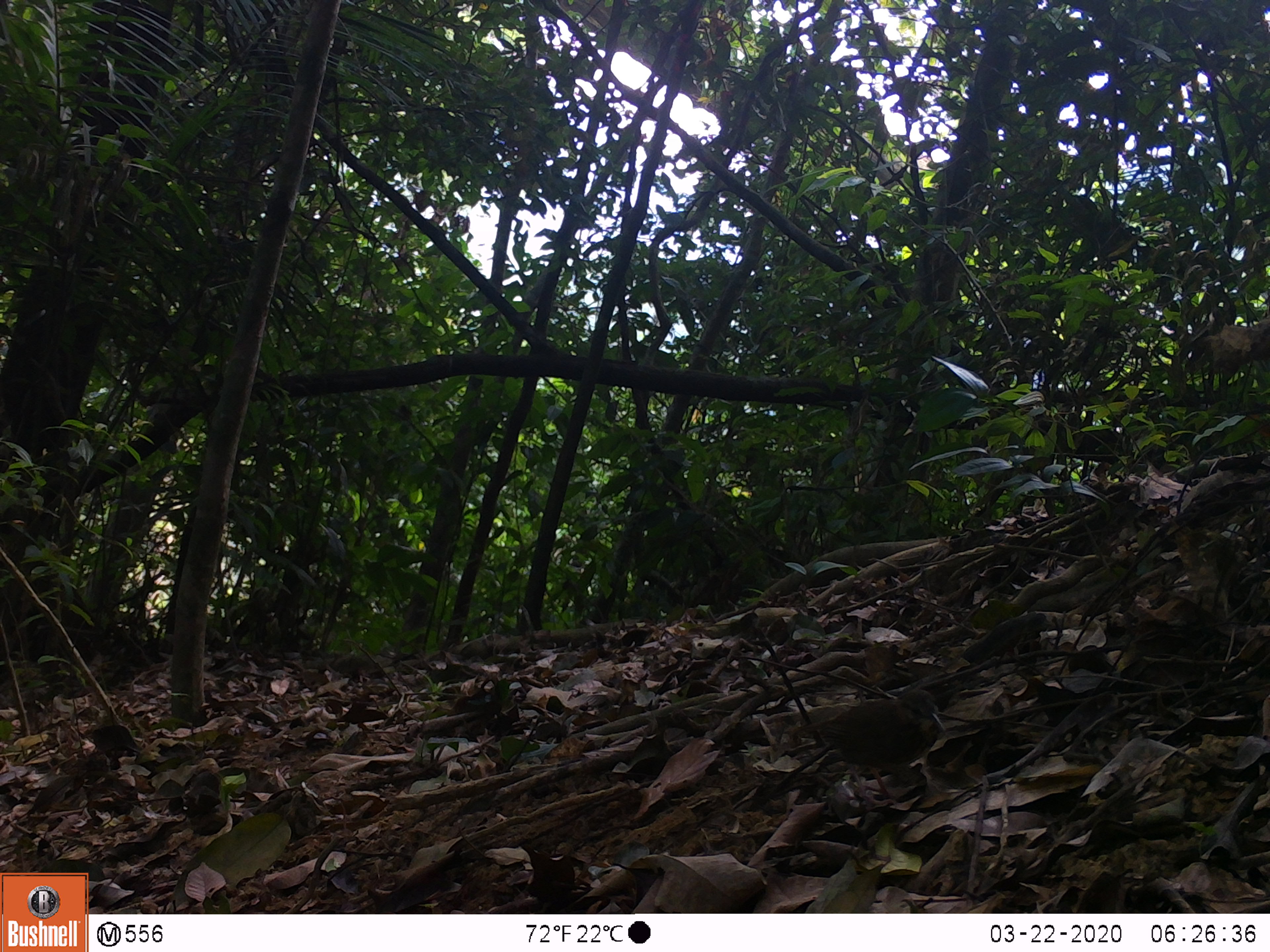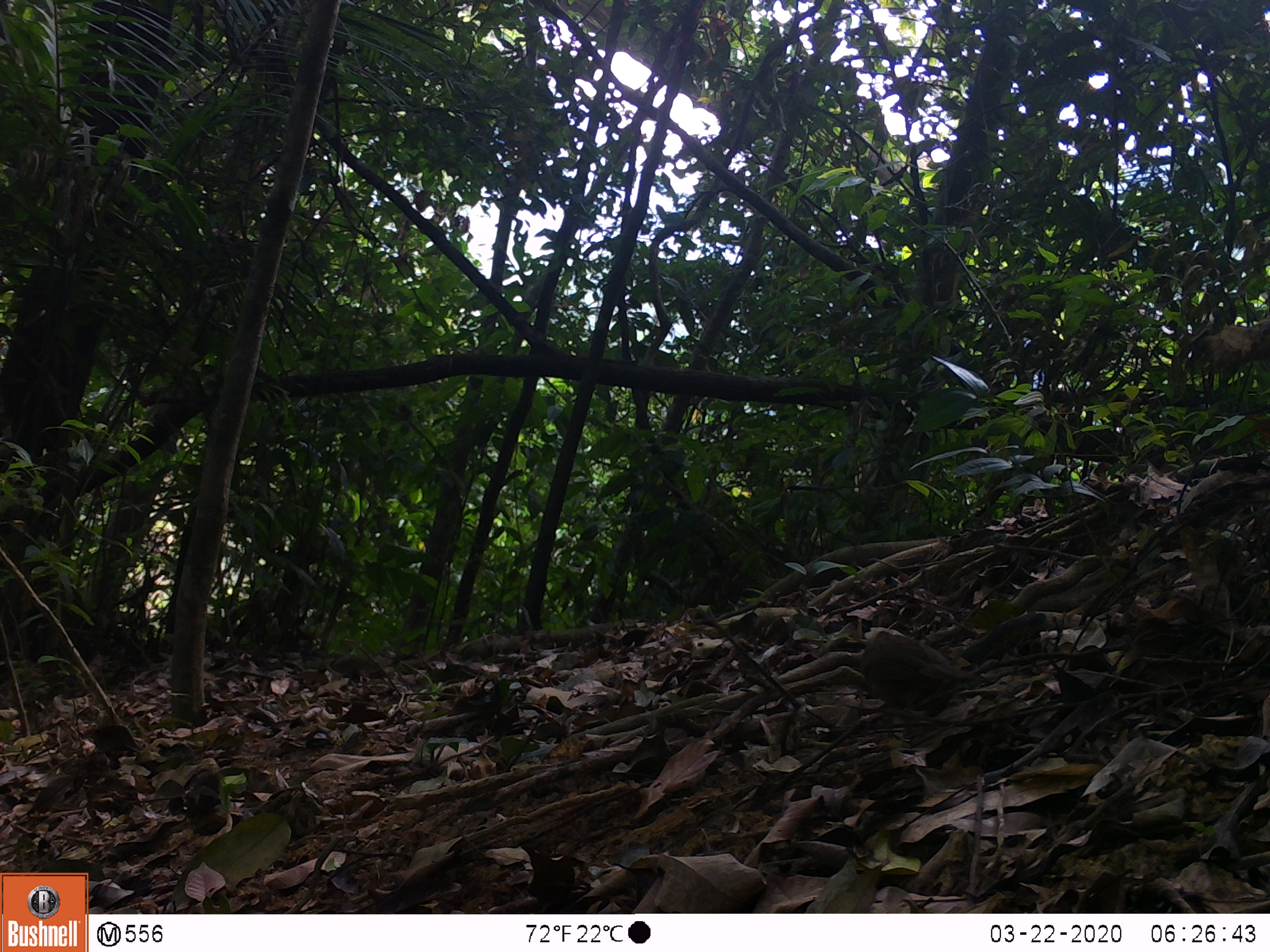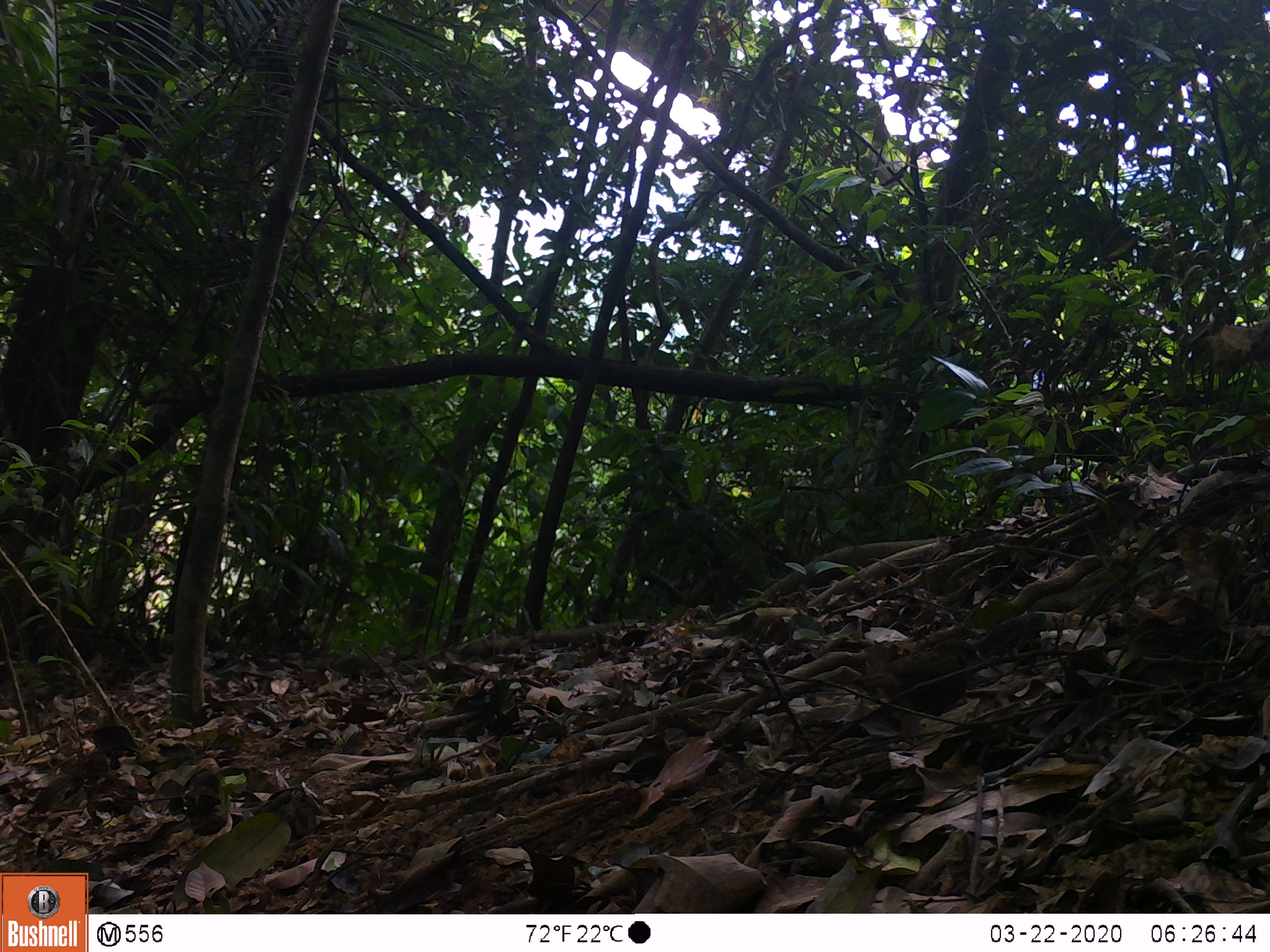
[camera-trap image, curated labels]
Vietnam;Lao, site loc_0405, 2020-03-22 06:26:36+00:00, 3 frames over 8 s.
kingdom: Animalia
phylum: Chordata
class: Aves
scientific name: Aves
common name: bird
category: unidentified bird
Unidentified bird (bird) (Aves). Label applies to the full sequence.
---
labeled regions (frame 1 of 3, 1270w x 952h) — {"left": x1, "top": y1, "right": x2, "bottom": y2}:
unidentified bird: {"left": 790, "top": 688, "right": 946, "bottom": 801}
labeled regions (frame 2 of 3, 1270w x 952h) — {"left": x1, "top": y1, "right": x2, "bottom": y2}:
unidentified bird: {"left": 860, "top": 631, "right": 979, "bottom": 709}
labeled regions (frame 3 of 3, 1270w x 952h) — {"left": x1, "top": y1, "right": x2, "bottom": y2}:
unidentified bird: {"left": 851, "top": 638, "right": 990, "bottom": 716}